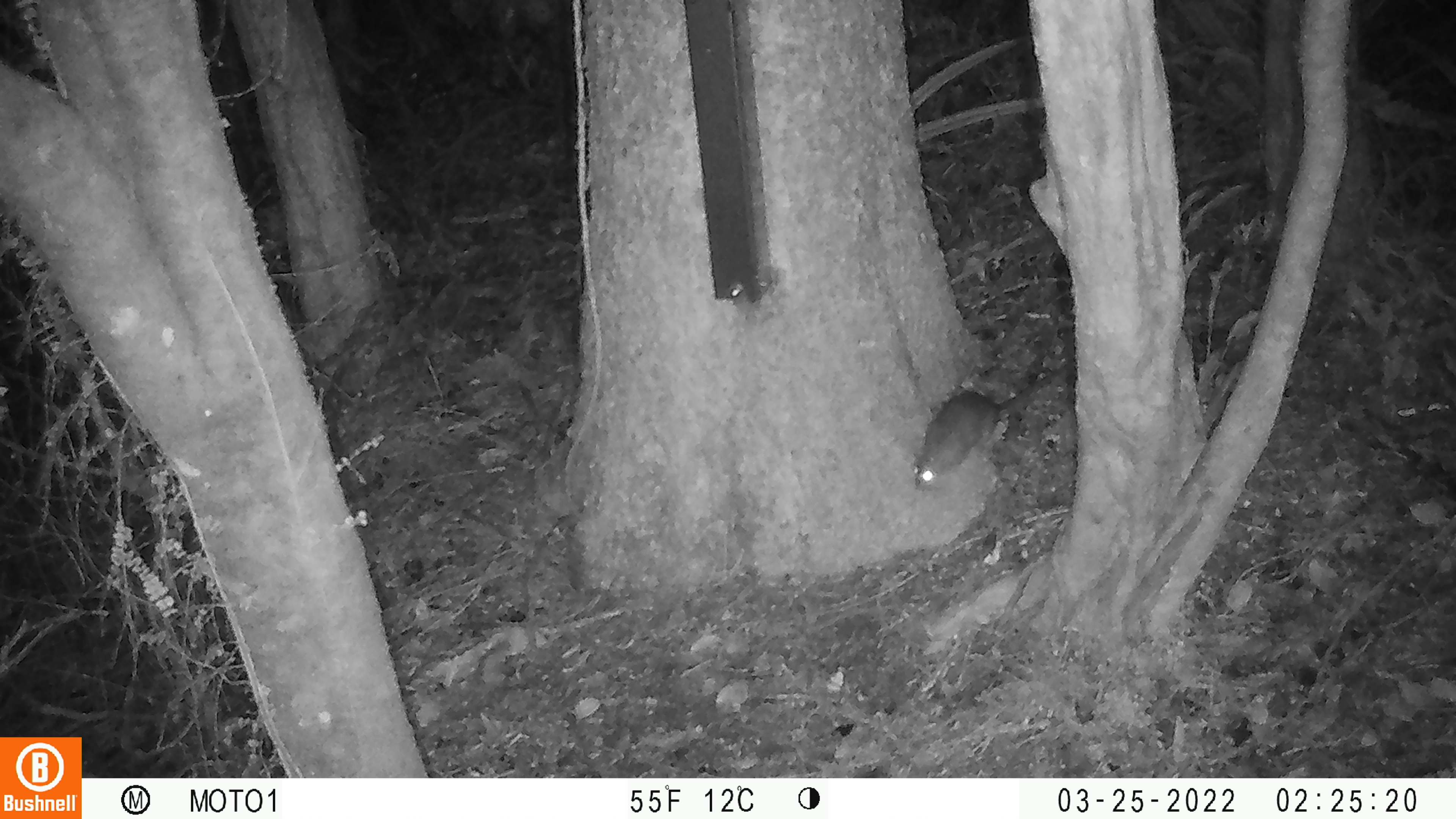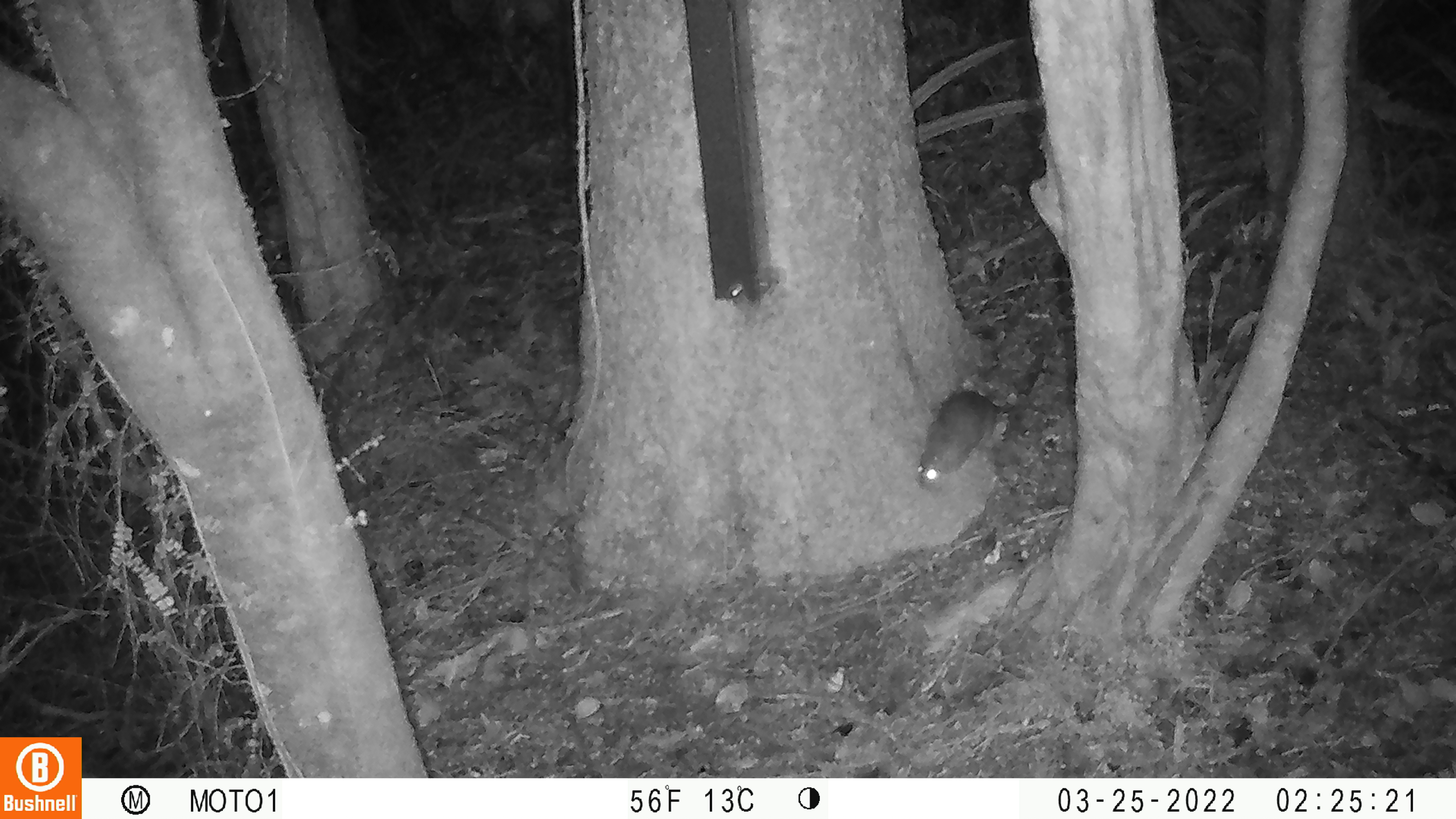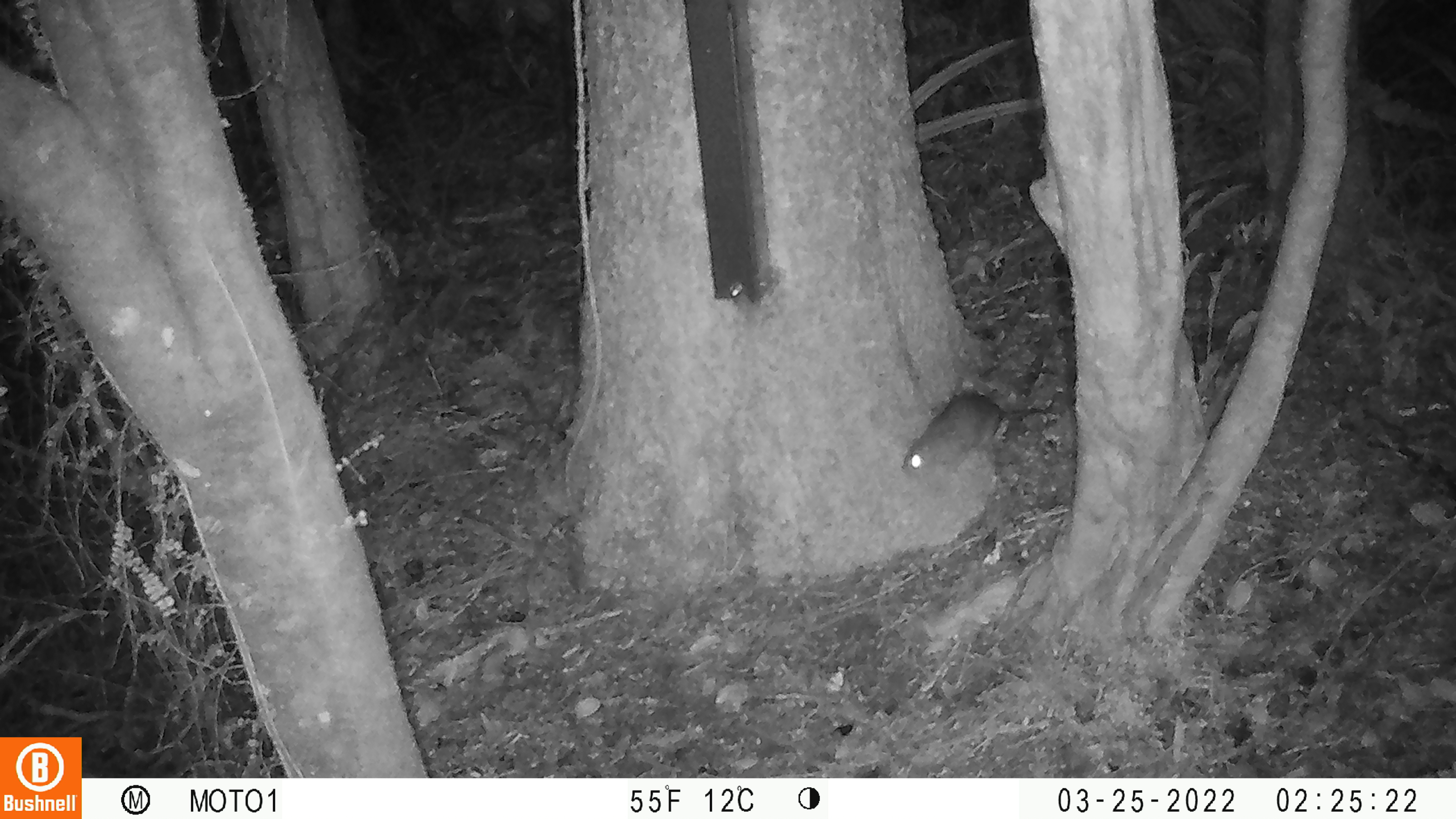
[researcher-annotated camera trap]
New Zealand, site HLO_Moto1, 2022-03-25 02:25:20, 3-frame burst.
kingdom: Animalia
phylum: Chordata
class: Mammalia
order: Rodentia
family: Muridae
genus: Rattus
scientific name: Rattus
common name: rat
Rat (Rattus).